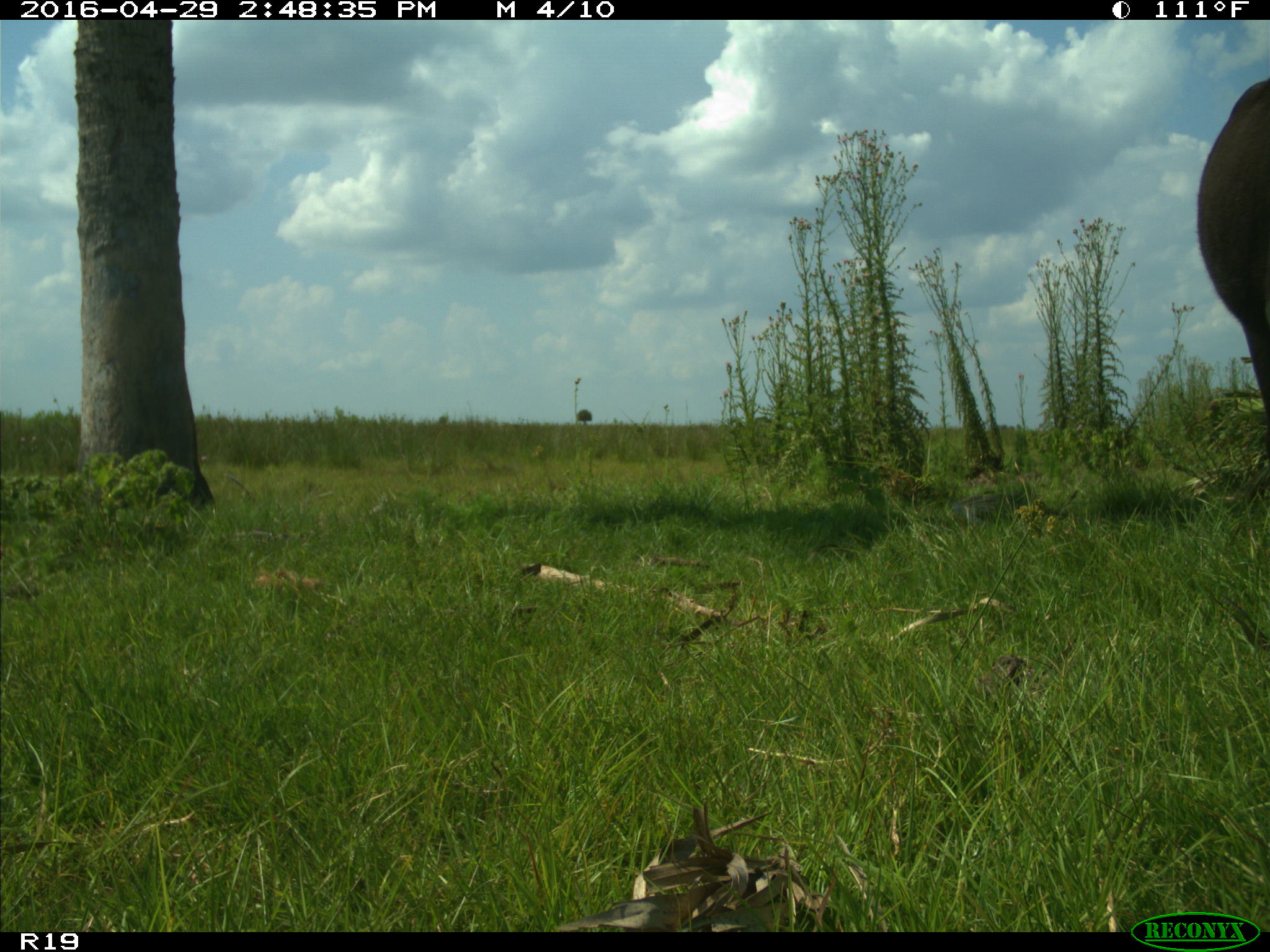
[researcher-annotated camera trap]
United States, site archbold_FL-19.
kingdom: Animalia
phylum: Chordata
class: Mammalia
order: Artiodactyla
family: Bovidae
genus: Bos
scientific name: Bos taurus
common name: domestic cow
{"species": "Bos taurus (domestic cow)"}